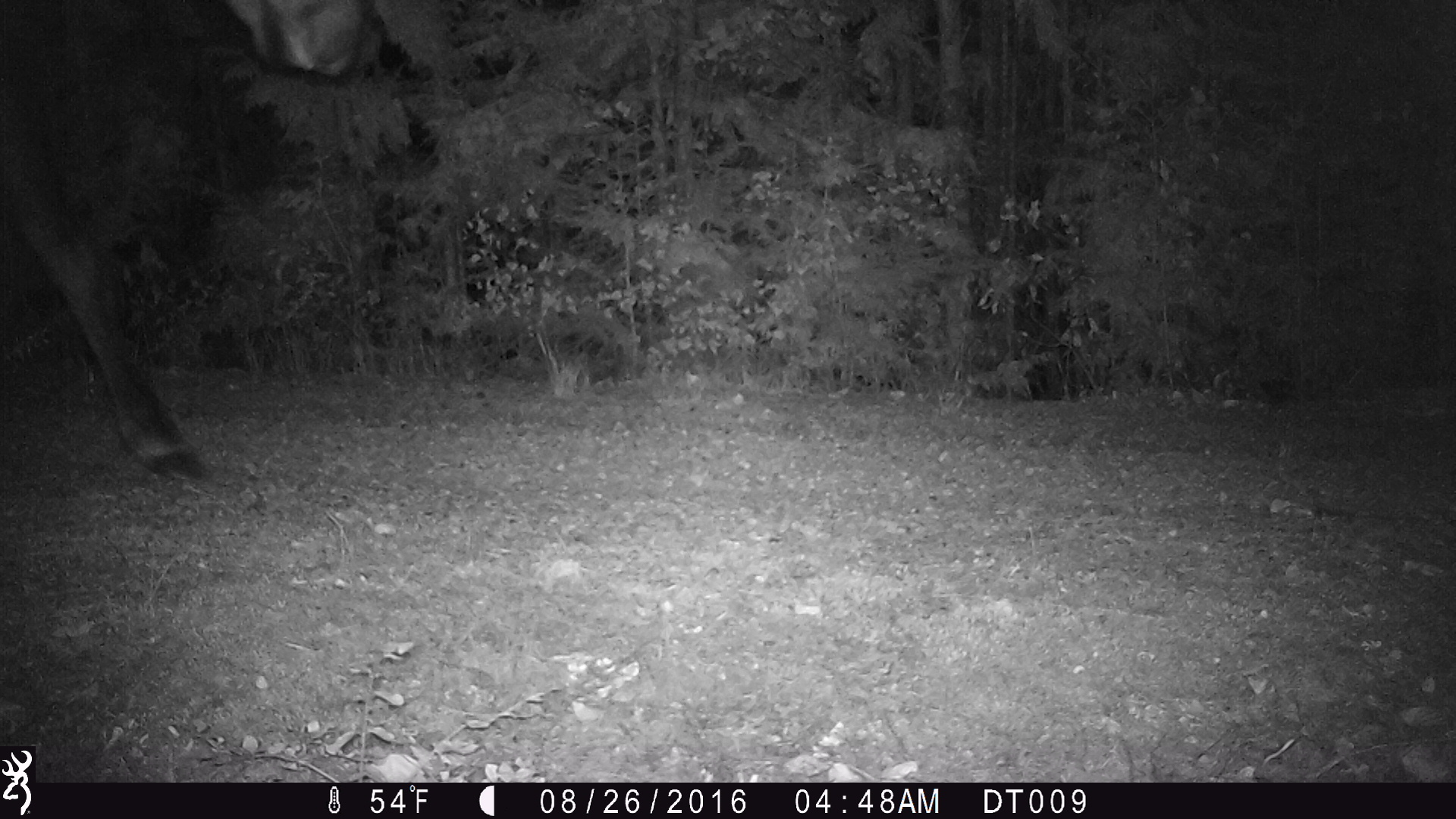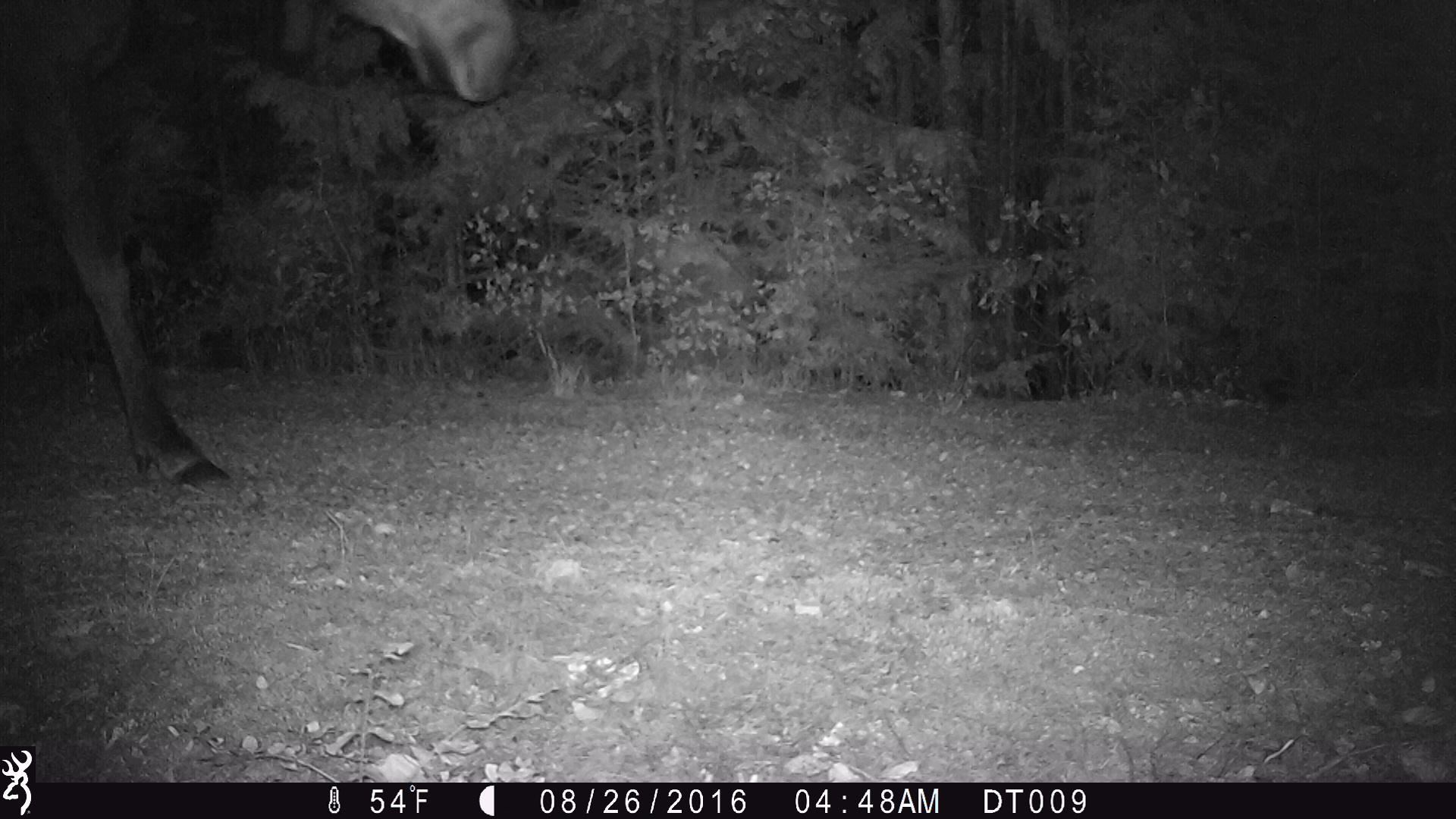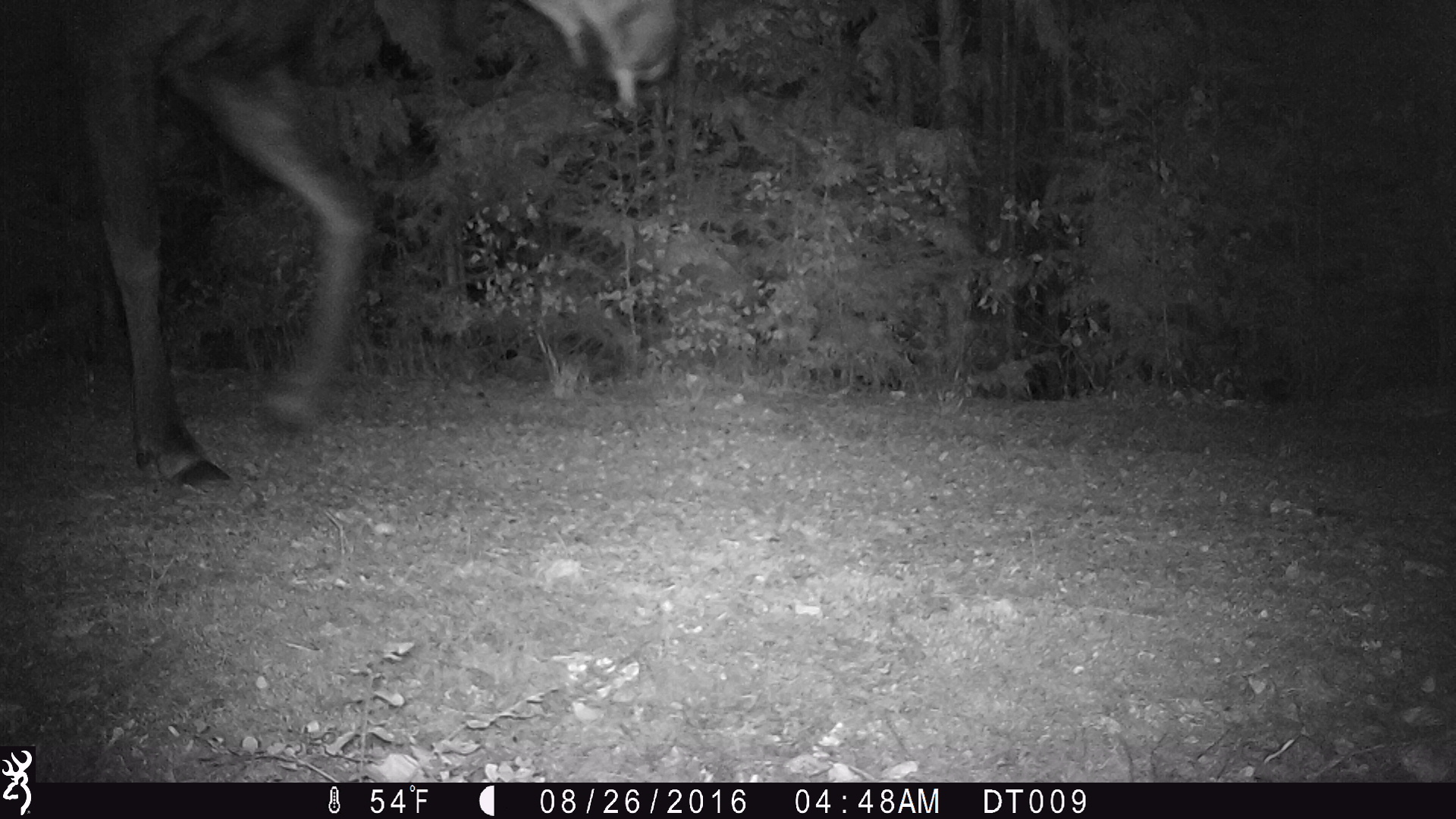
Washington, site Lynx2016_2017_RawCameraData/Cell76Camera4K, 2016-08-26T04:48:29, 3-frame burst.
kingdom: Animalia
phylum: Chordata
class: Mammalia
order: Artiodactyla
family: Cervidae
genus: Alces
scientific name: Alces alces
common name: moose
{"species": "Alces alces (moose)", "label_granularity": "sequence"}